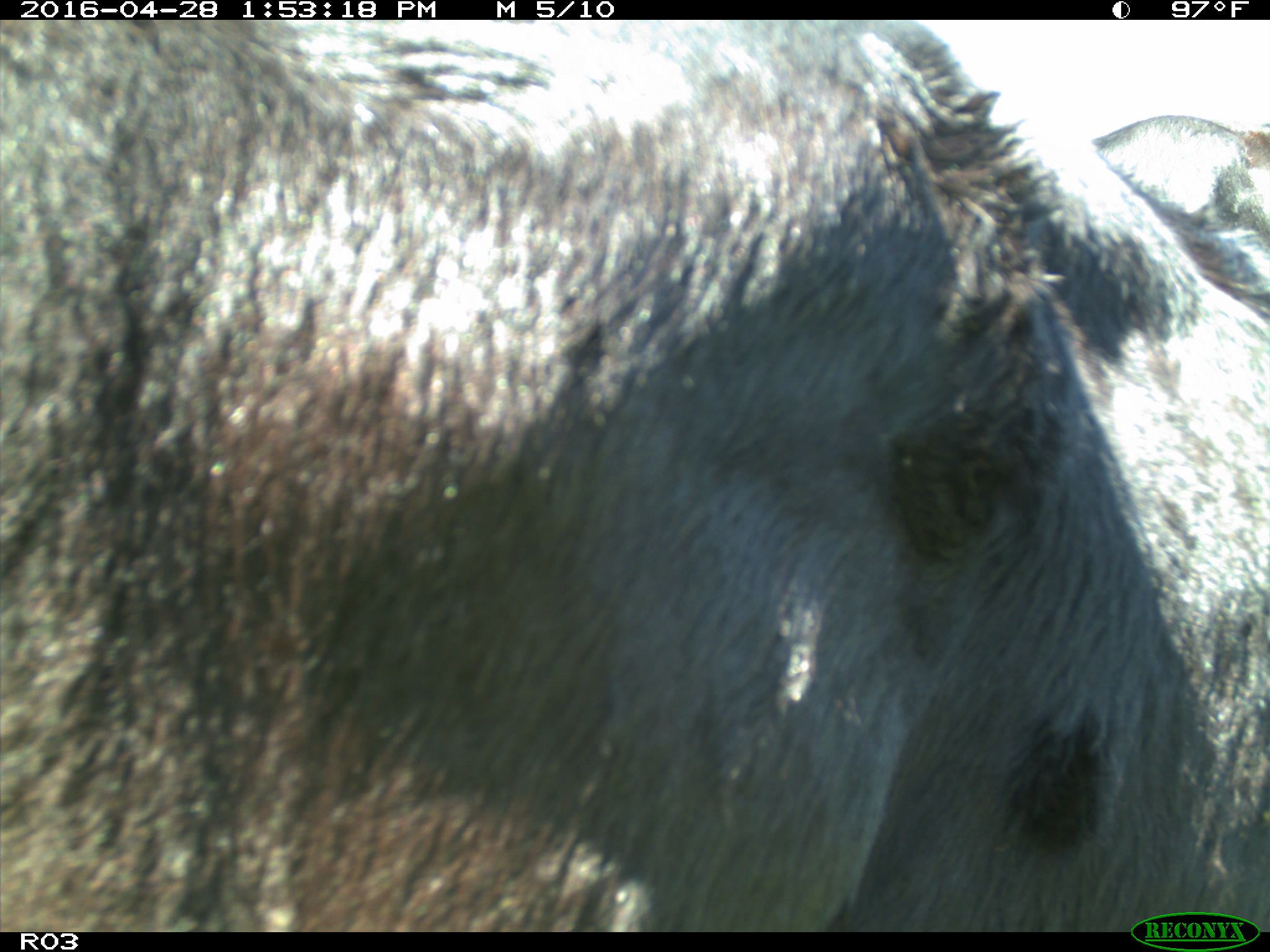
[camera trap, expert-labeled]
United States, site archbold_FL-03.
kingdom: Animalia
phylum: Chordata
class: Mammalia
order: Artiodactyla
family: Bovidae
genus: Bos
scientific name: Bos taurus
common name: domestic cow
Bos taurus (domestic cow).